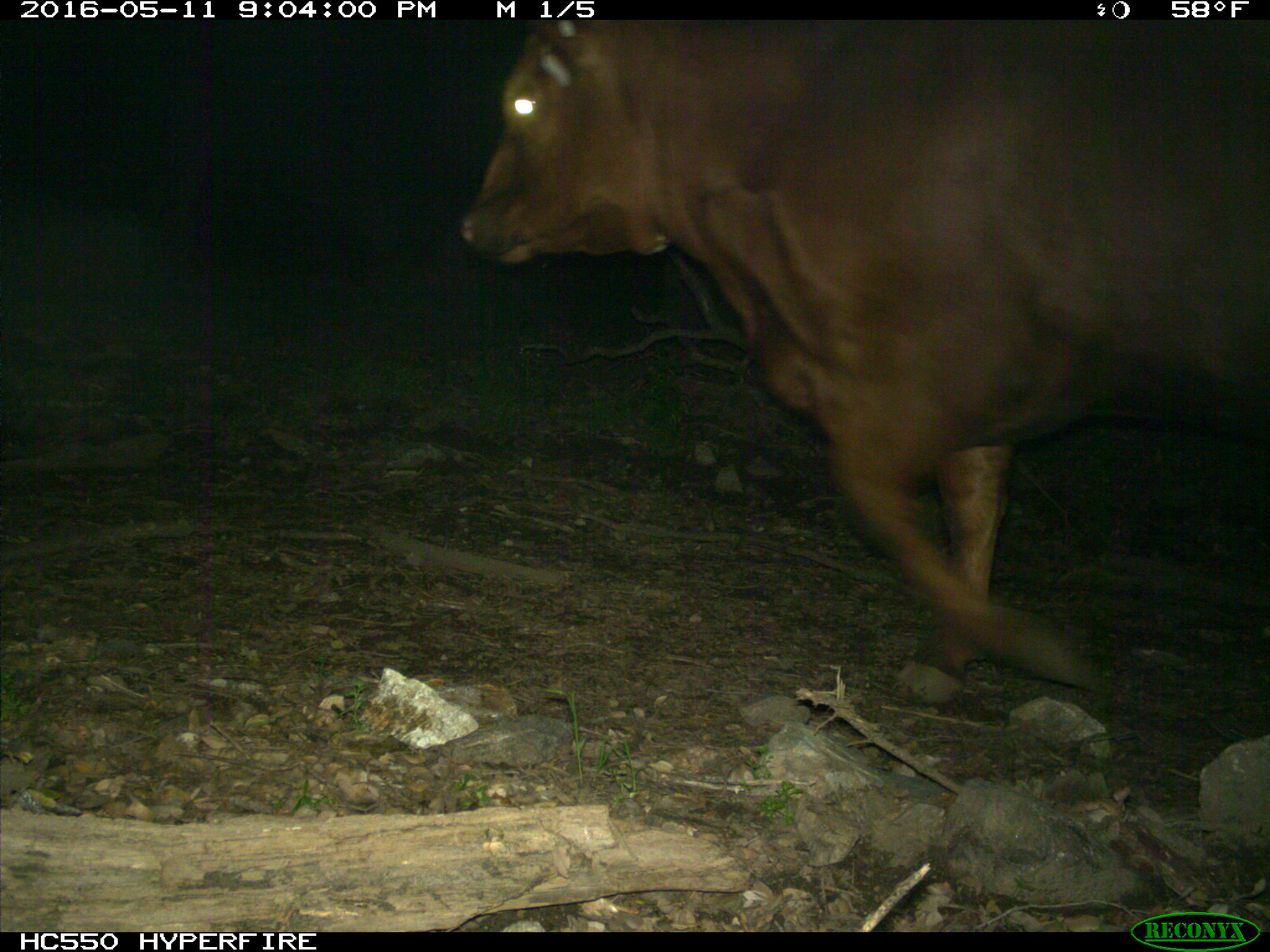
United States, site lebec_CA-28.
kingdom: Animalia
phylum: Chordata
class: Mammalia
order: Artiodactyla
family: Bovidae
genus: Bos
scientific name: Bos taurus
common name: domestic cow